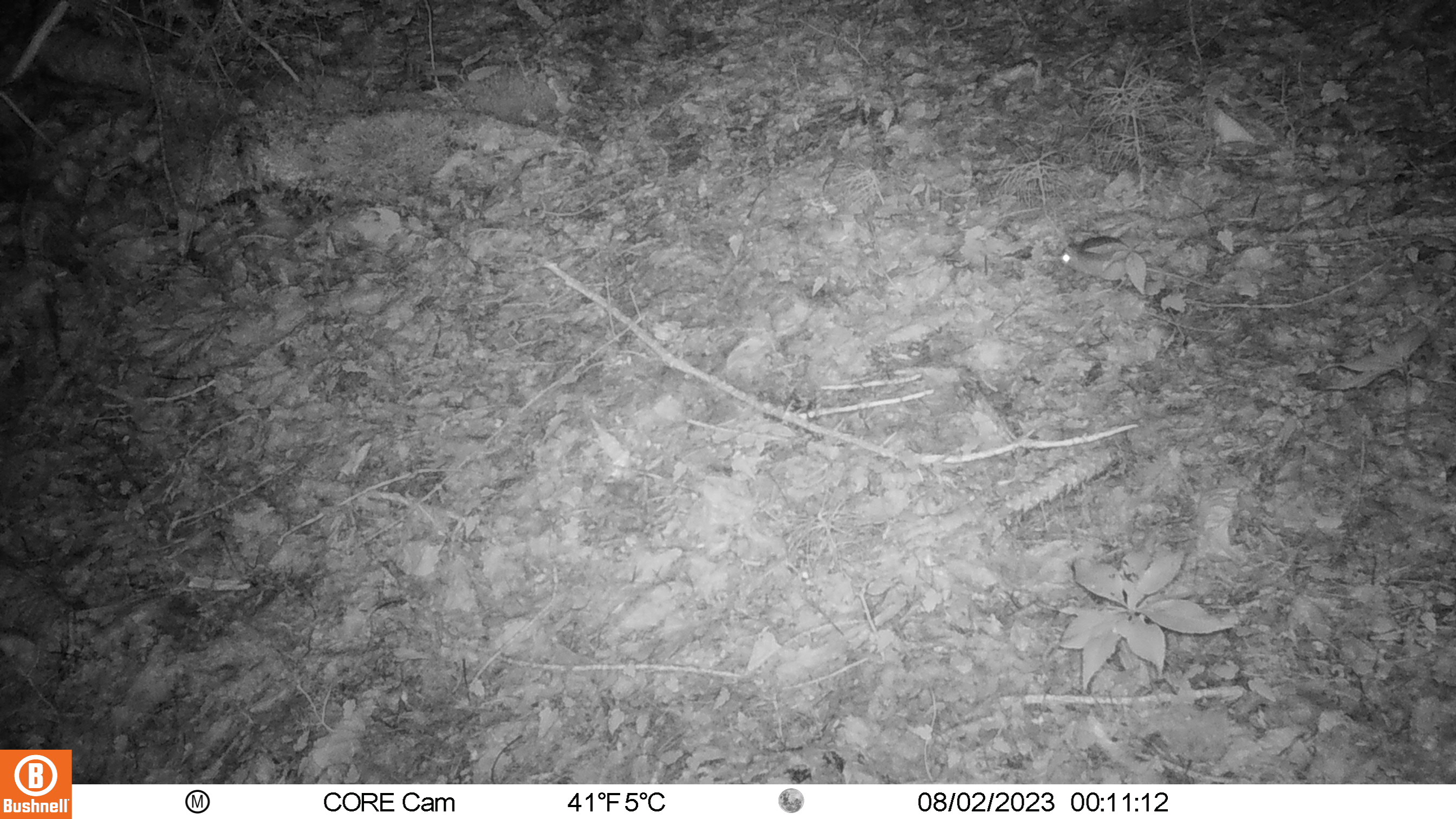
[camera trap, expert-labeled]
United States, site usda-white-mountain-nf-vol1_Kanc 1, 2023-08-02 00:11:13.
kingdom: Animalia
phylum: Chordata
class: Mammalia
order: Rodentia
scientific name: Rodentia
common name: mouse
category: mouse sp.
Mouse sp. (mouse) (Rodentia).